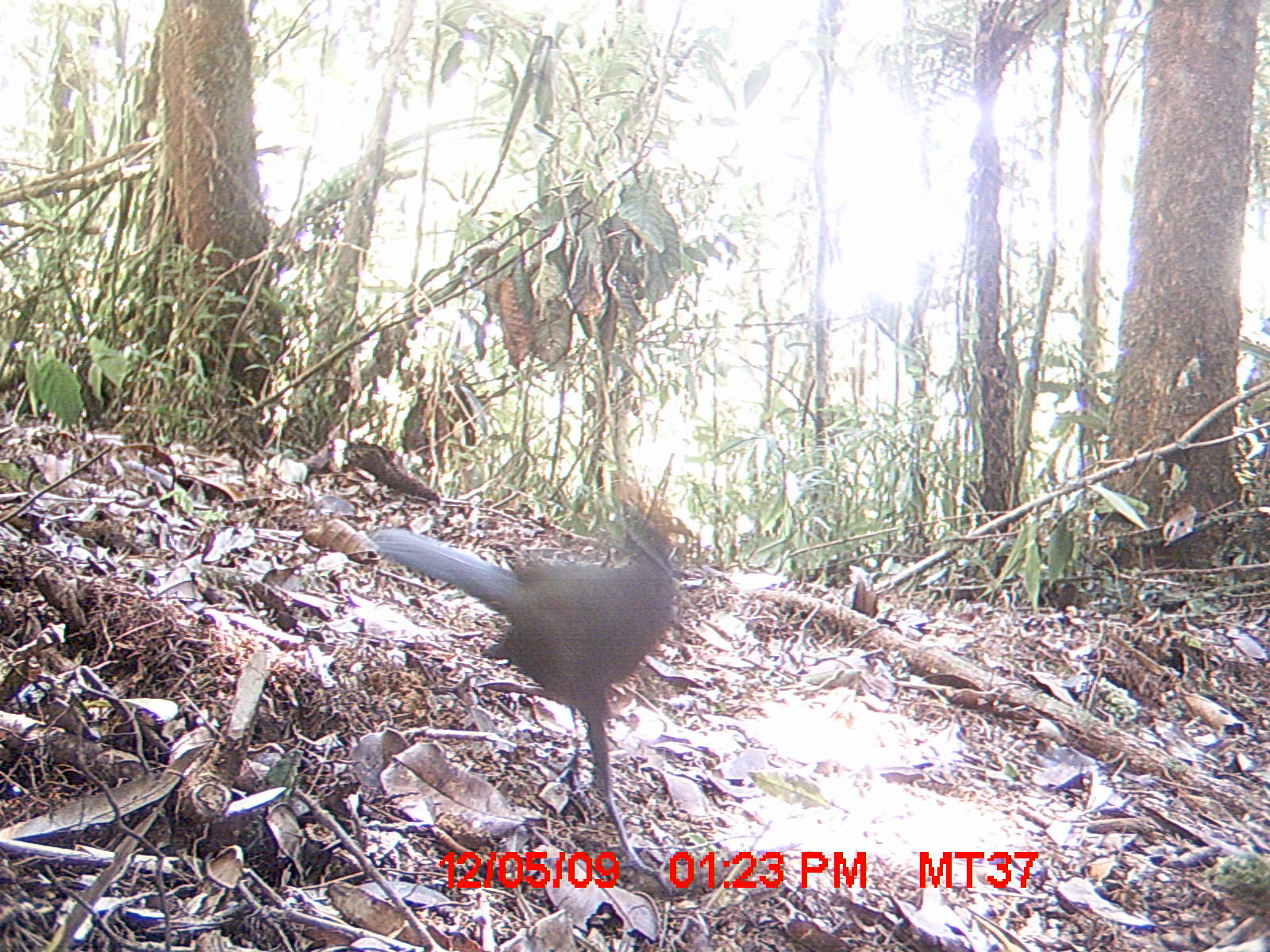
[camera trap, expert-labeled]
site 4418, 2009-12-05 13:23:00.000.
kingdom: Animalia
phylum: Chordata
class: Aves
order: Cuculiformes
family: Cuculidae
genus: Coua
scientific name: Coua caerulea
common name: blue coua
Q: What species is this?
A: Coua caerulea (blue coua).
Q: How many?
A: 1.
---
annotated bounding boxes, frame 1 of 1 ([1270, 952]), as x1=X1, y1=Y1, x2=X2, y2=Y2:
coua caerulea: x1=372, y1=495, x2=679, y2=895